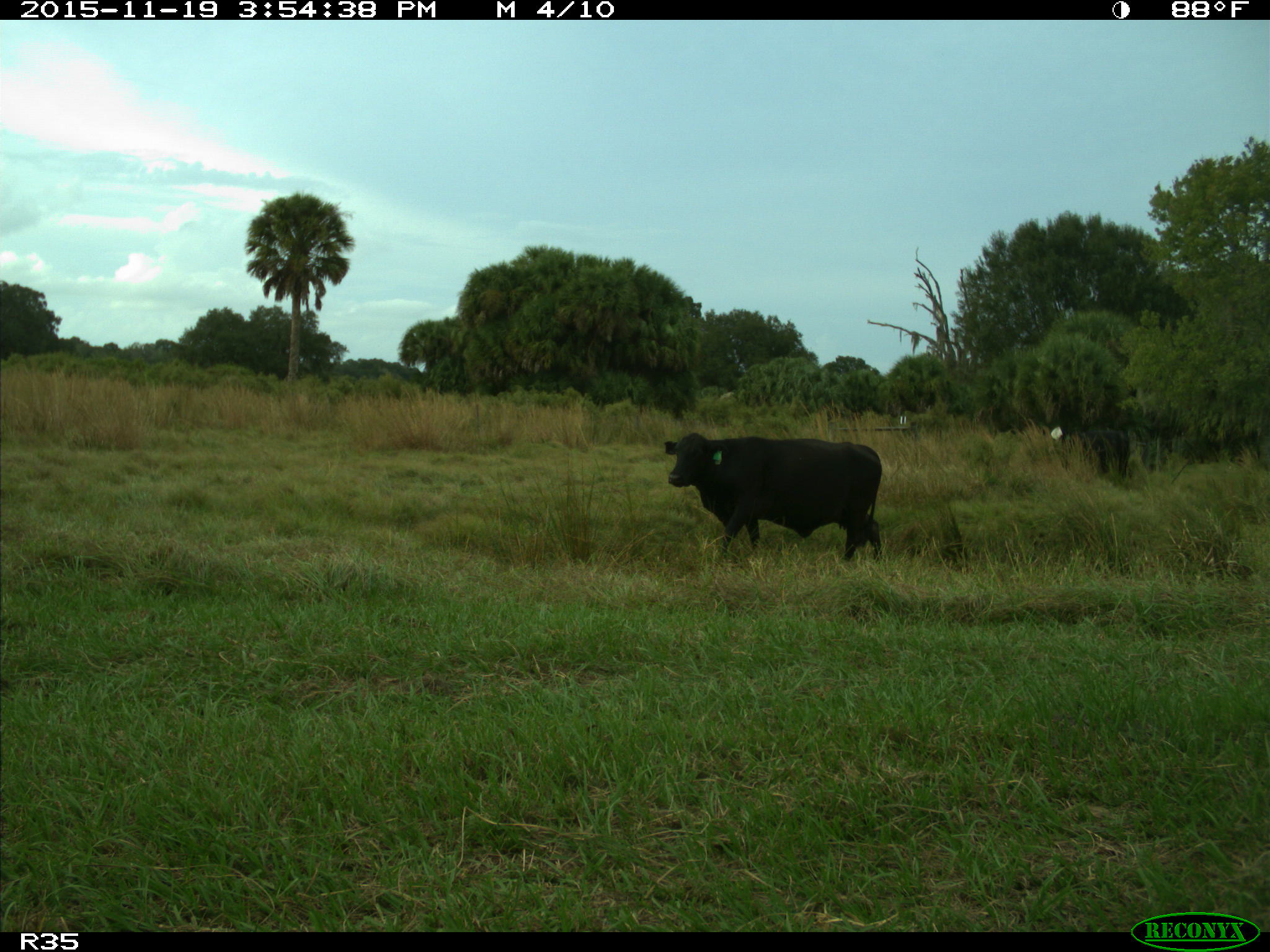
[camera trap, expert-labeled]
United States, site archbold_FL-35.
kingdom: Animalia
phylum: Chordata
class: Mammalia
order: Artiodactyla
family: Bovidae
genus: Bos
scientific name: Bos taurus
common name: domestic cow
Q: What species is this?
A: Bos taurus (domestic cow).